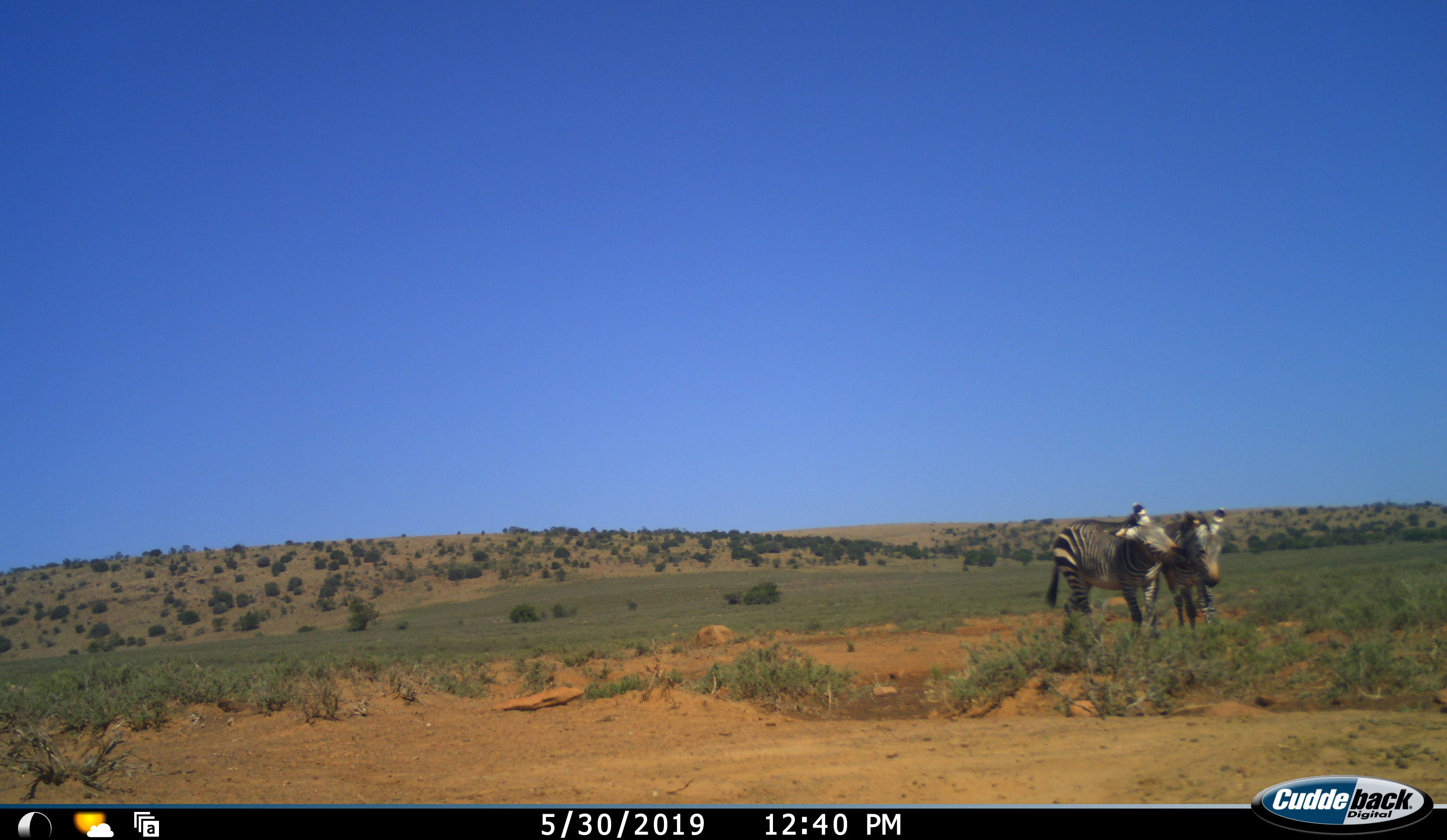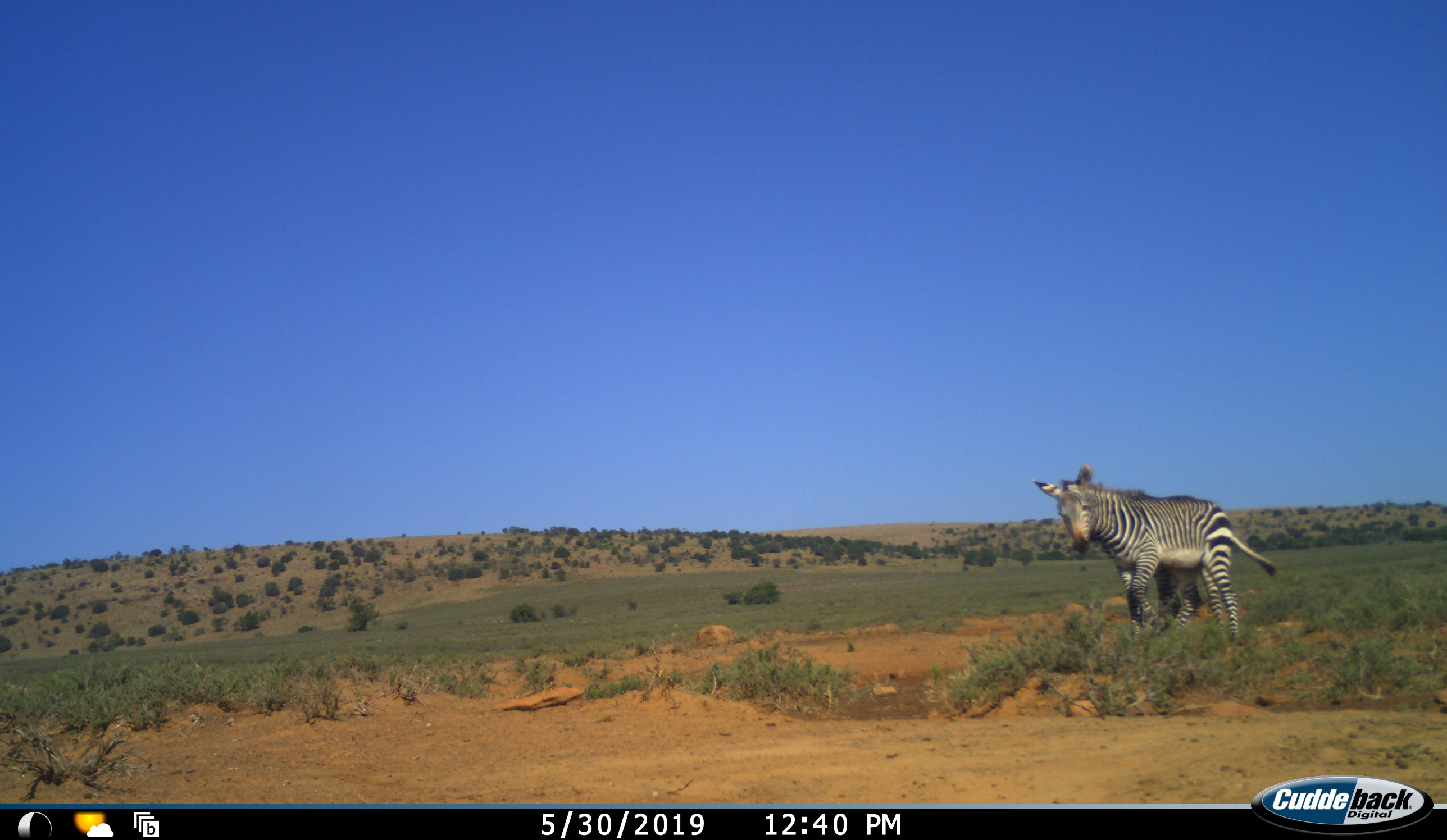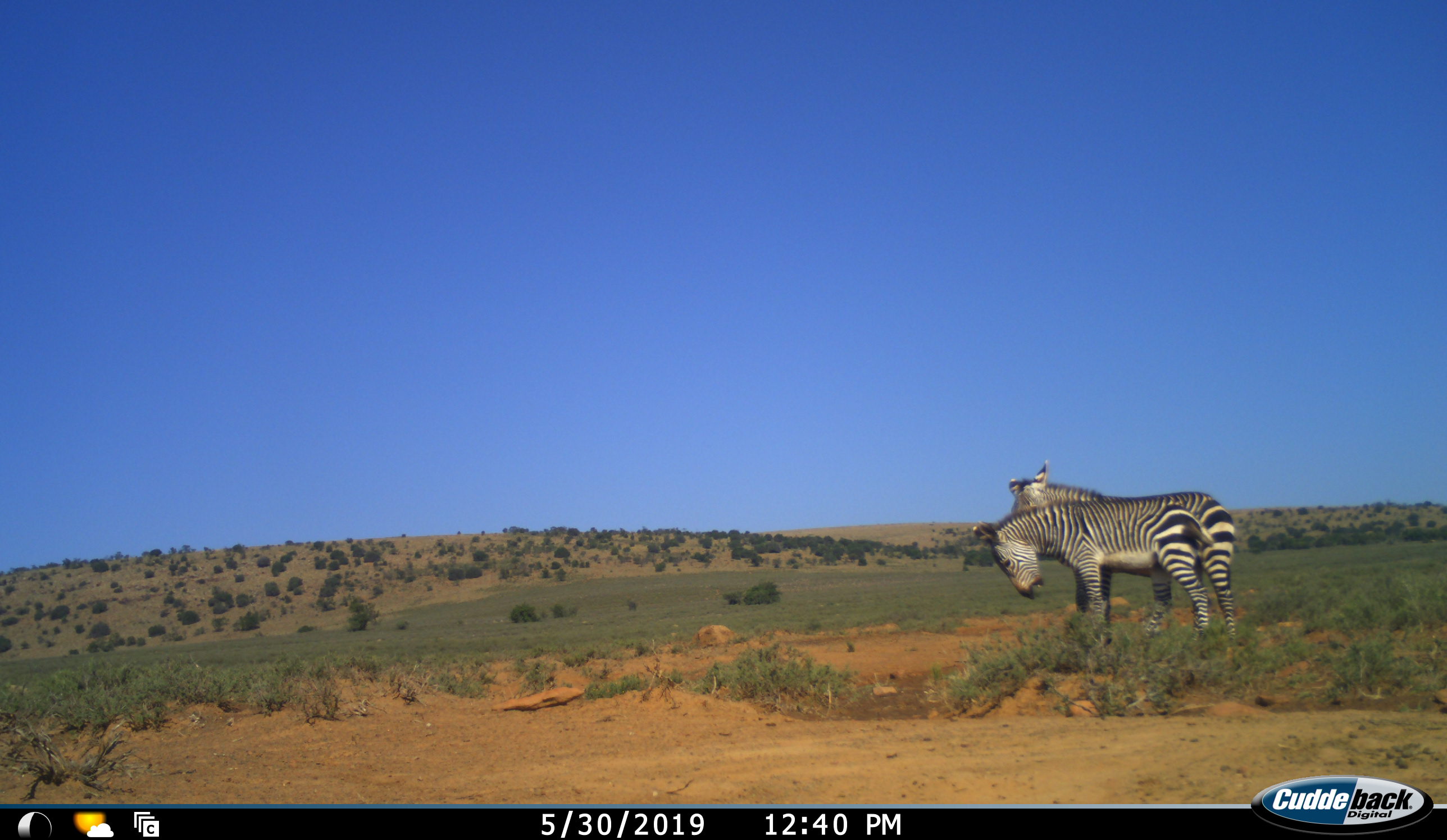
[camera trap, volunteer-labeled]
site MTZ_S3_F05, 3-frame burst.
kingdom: Animalia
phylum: Chordata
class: Mammalia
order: Perissodactyla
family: Equidae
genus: Equus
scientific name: Equus zebra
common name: mountain zebra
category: zebramountain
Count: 2.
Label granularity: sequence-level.